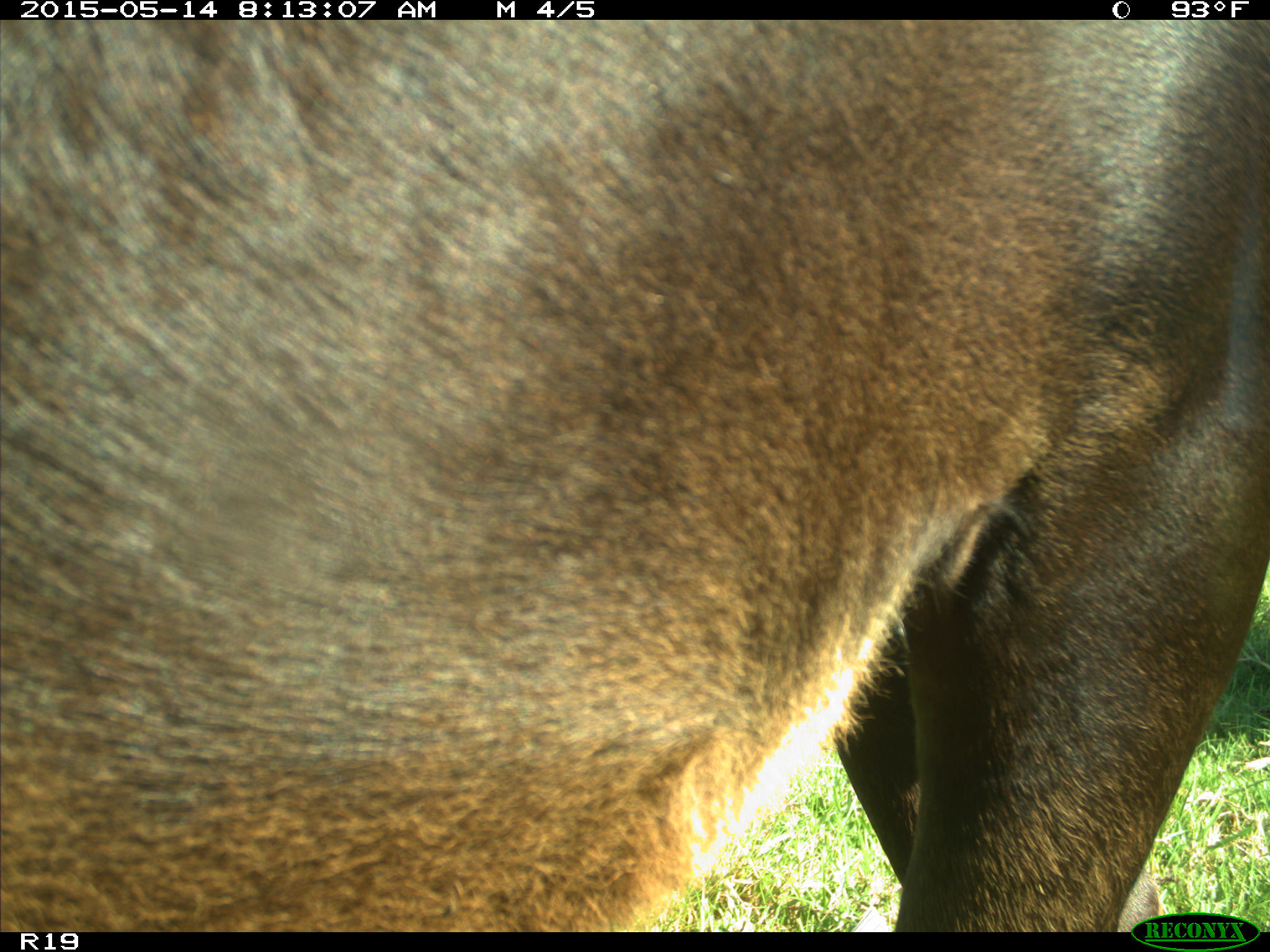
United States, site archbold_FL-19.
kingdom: Animalia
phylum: Chordata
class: Mammalia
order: Artiodactyla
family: Bovidae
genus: Bos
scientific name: Bos taurus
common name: domestic cow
Bos taurus (domestic cow).